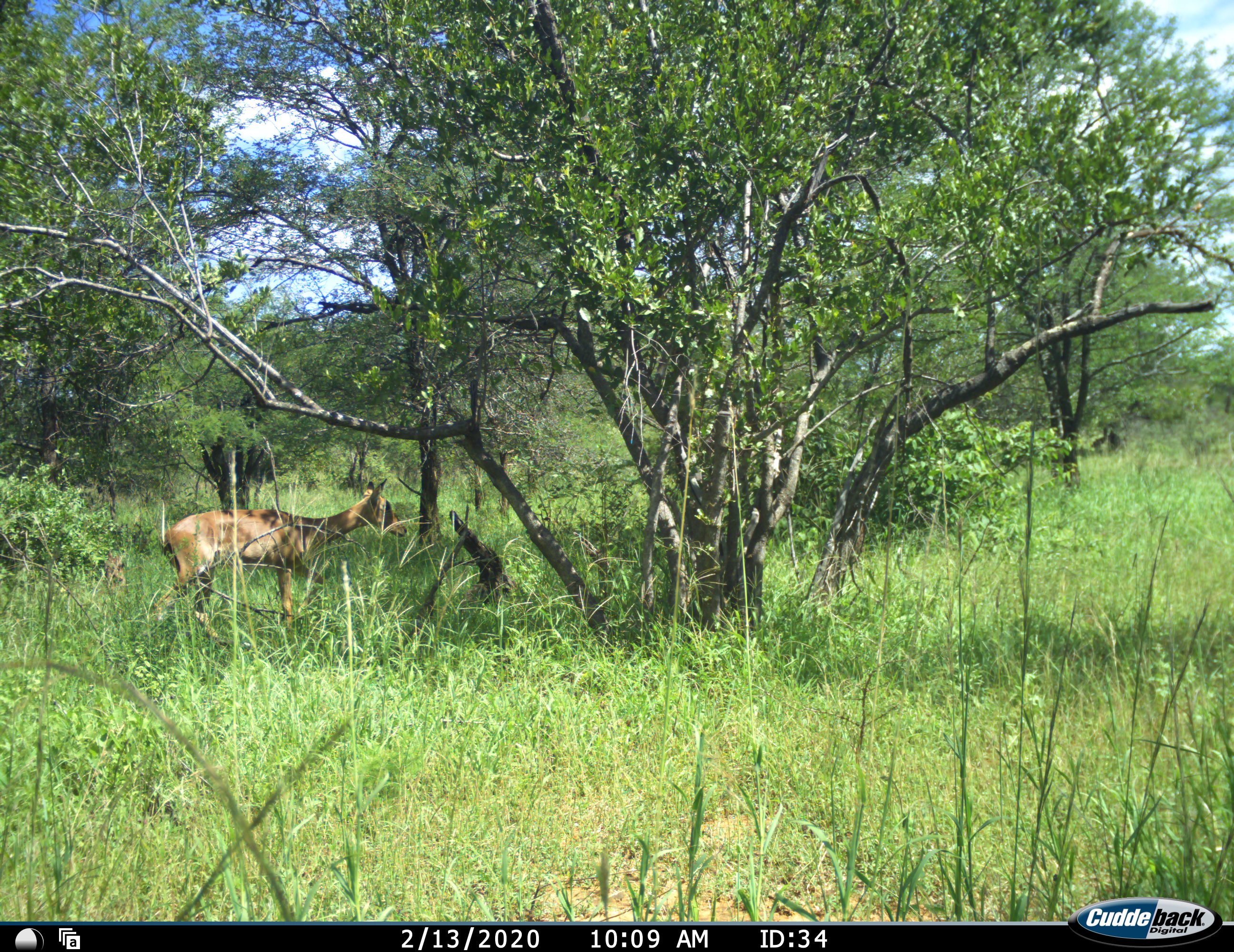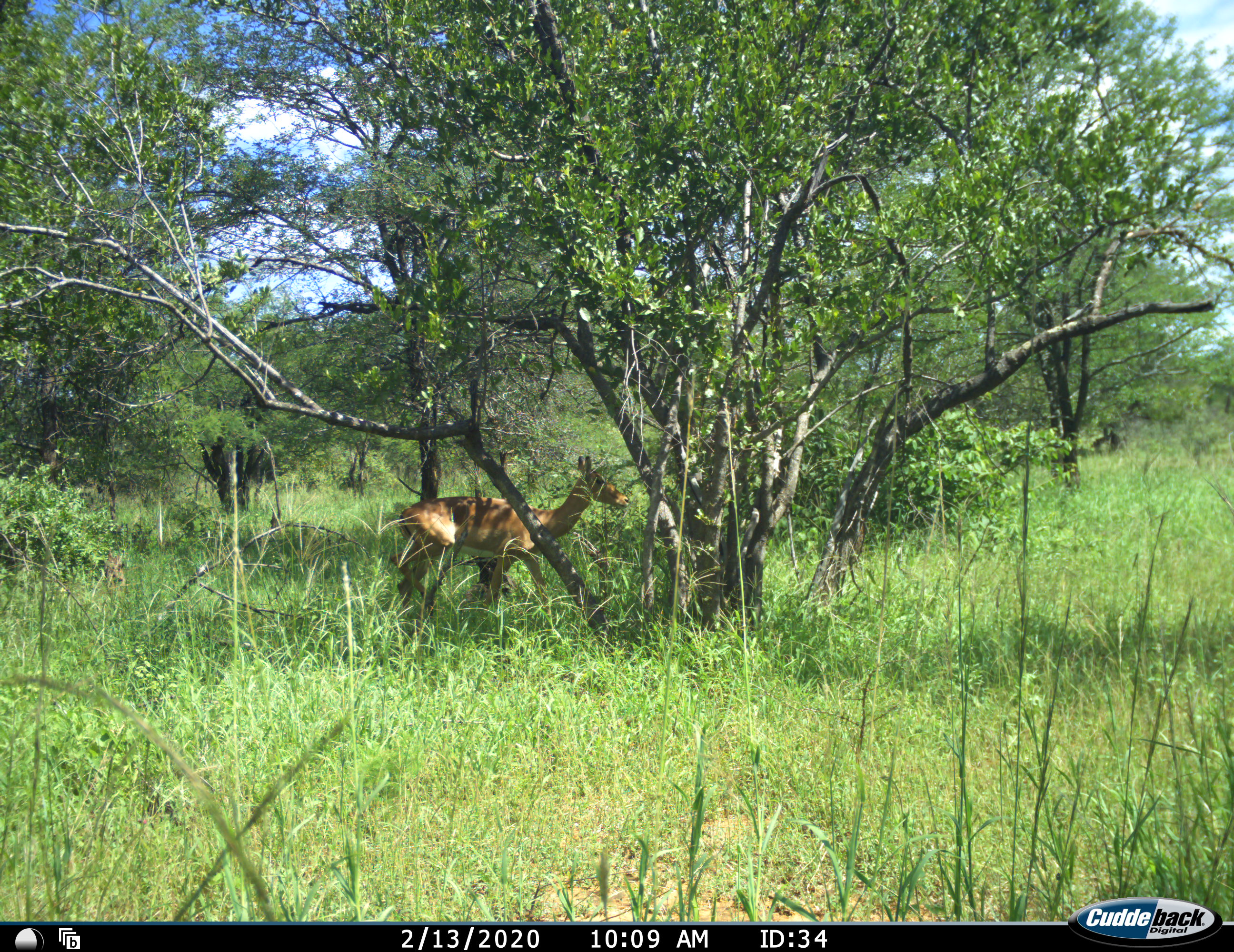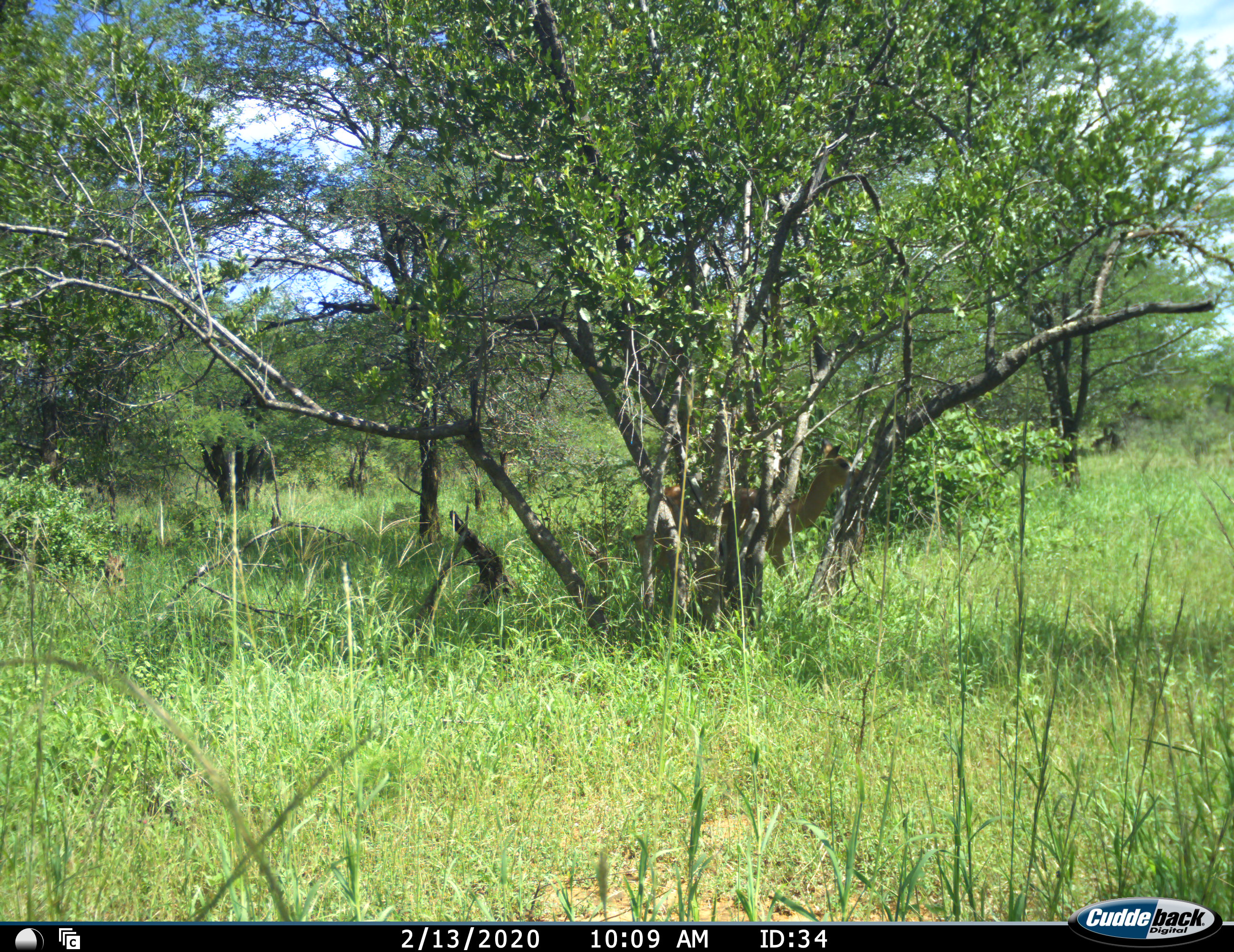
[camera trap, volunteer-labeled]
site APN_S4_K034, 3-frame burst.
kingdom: Animalia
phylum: Chordata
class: Mammalia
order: Artiodactyla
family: Bovidae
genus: Aepyceros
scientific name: Aepyceros melampus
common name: impala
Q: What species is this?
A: Impala (Aepyceros melampus).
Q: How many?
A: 1.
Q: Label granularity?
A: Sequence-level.